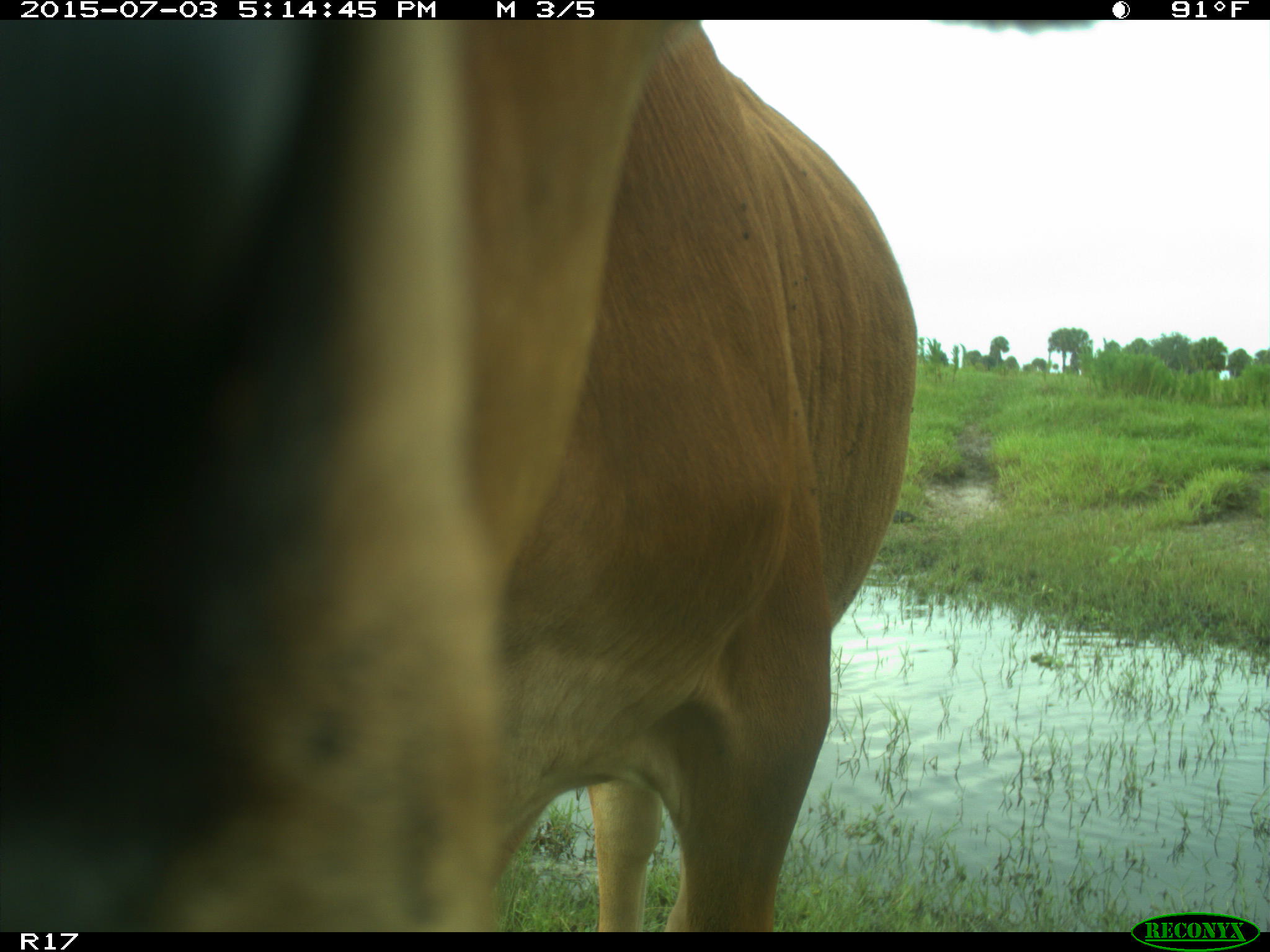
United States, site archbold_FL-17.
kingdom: Animalia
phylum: Chordata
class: Mammalia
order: Artiodactyla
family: Bovidae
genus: Bos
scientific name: Bos taurus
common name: domestic cow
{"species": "Bos taurus (domestic cow)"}